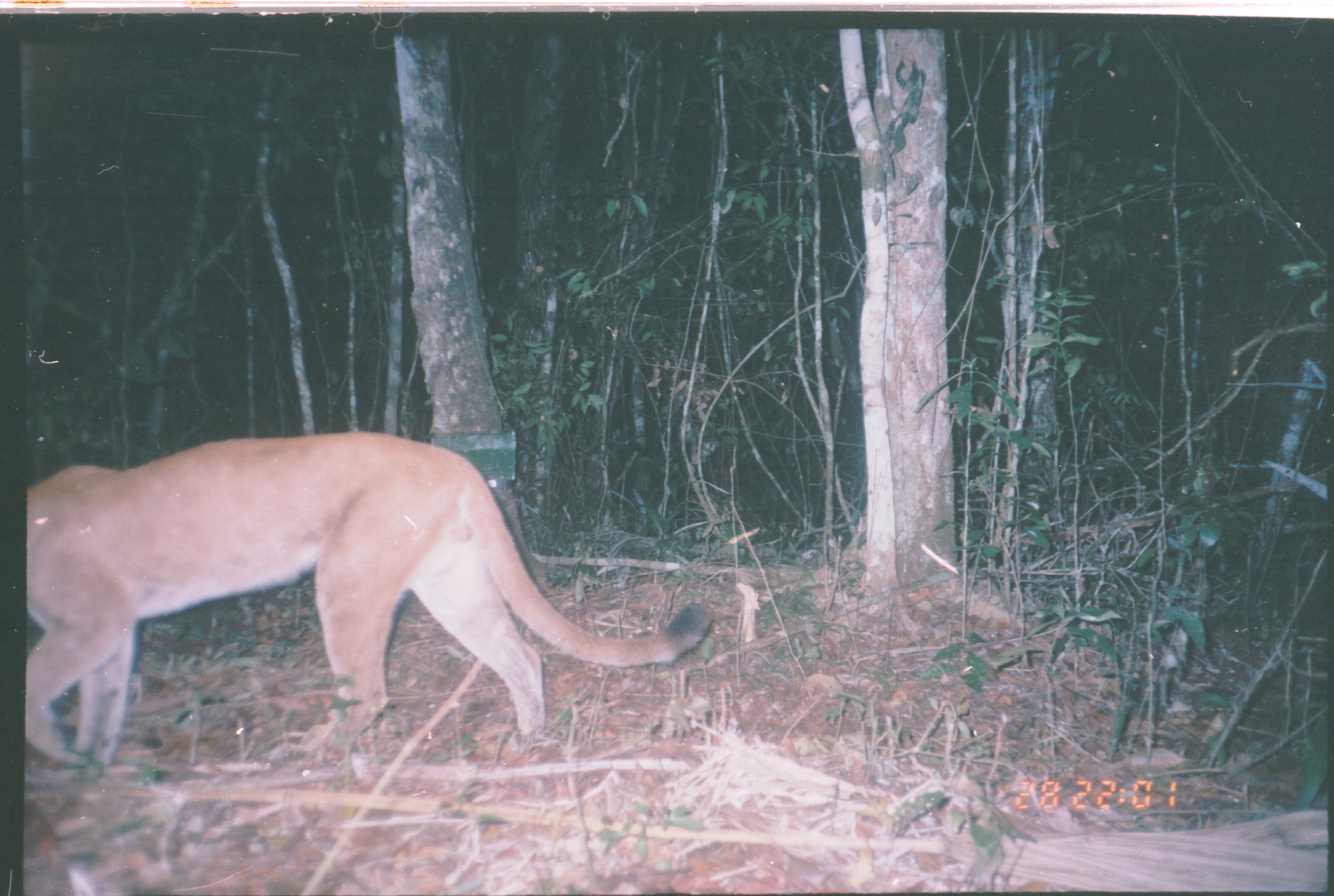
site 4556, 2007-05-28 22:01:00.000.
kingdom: Animalia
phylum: Chordata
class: Mammalia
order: Carnivora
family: Felidae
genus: Puma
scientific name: Puma concolor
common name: mountain lion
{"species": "Puma concolor (mountain lion)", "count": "1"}